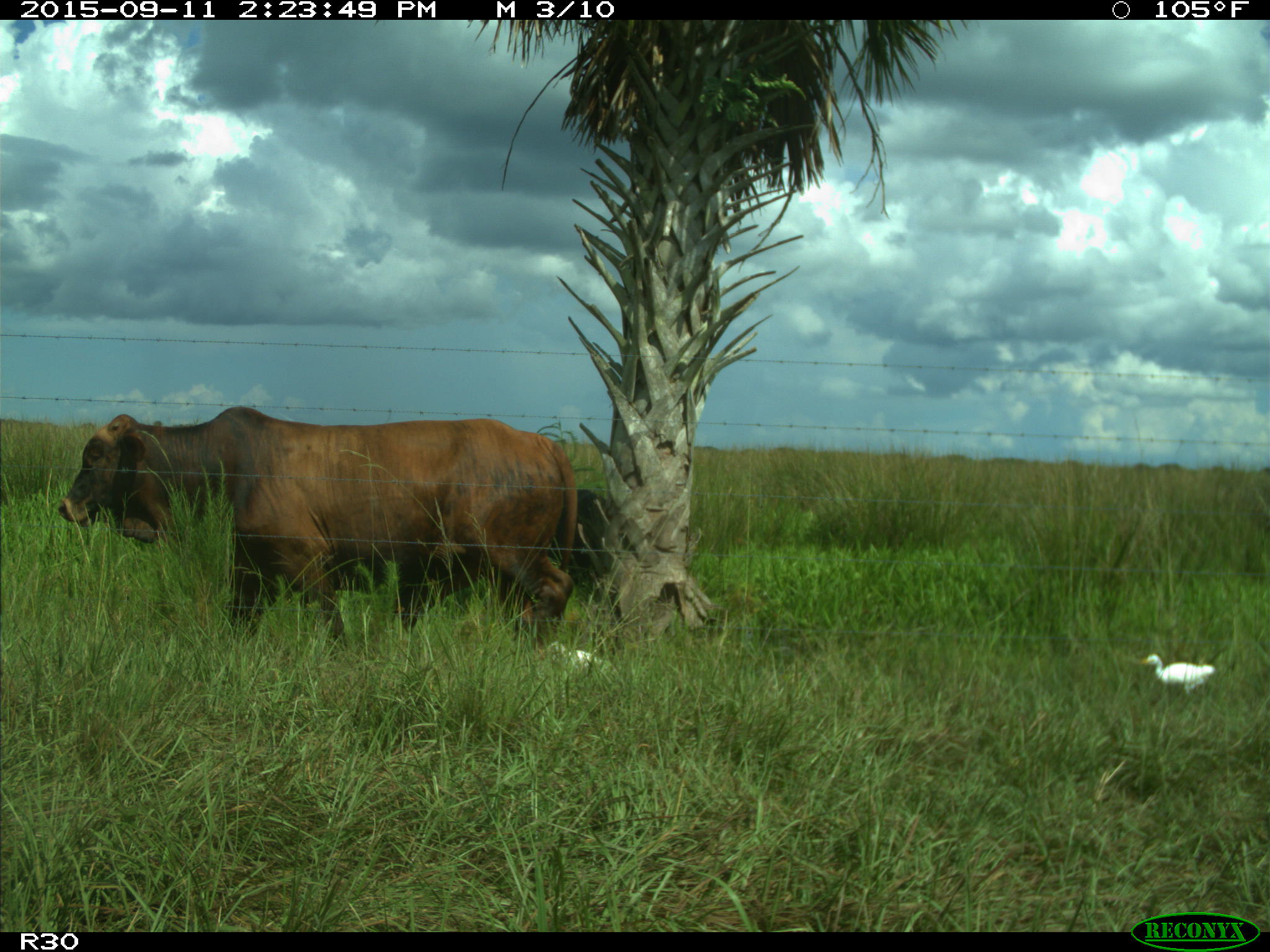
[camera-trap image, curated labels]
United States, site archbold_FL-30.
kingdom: Animalia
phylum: Chordata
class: Mammalia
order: Artiodactyla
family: Bovidae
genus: Bos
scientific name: Bos taurus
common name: domestic cow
Bos taurus (domestic cow).